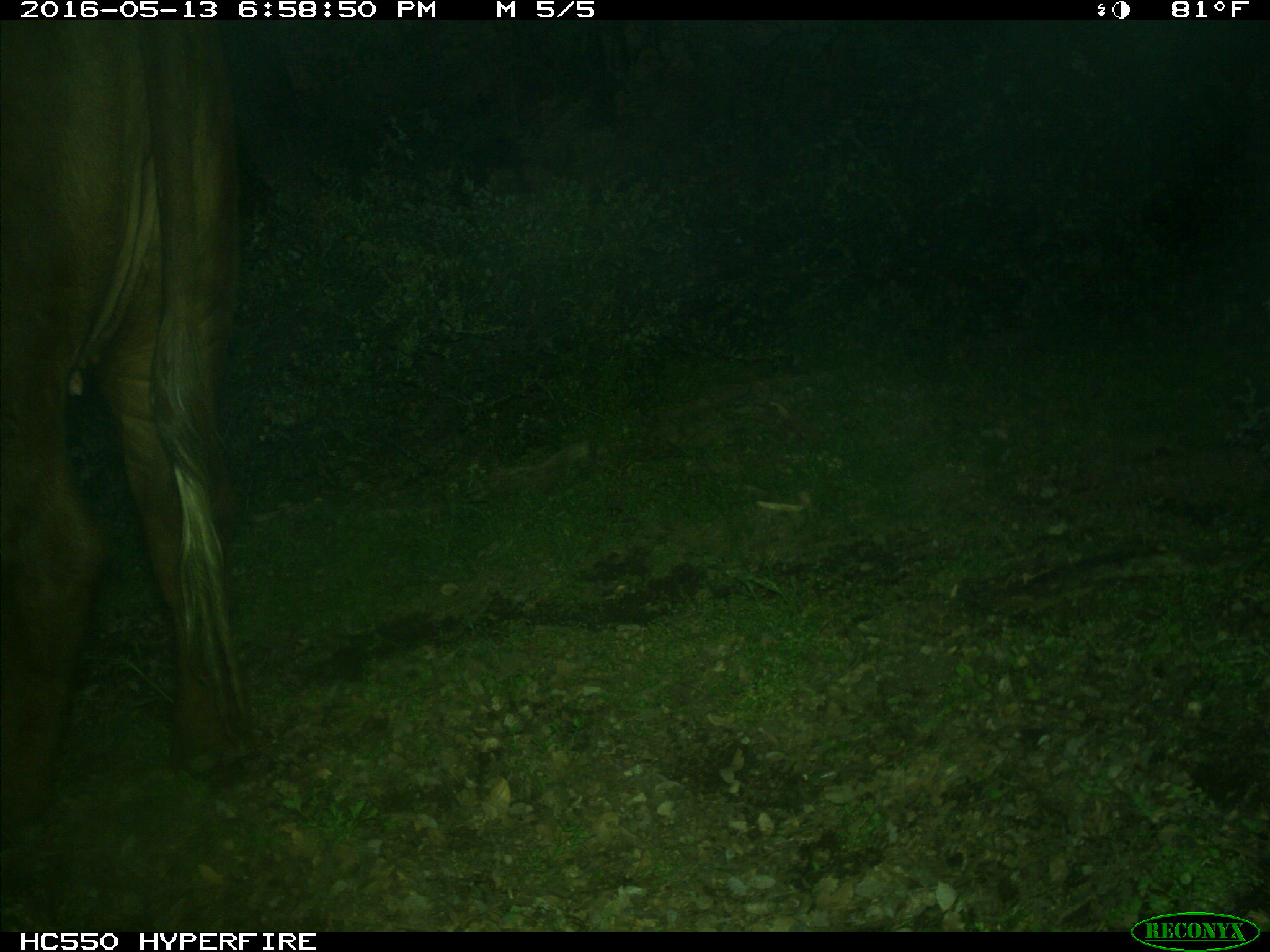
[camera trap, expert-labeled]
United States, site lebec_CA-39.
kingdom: Animalia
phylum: Chordata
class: Mammalia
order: Artiodactyla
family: Bovidae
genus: Bos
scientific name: Bos taurus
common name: domestic cow